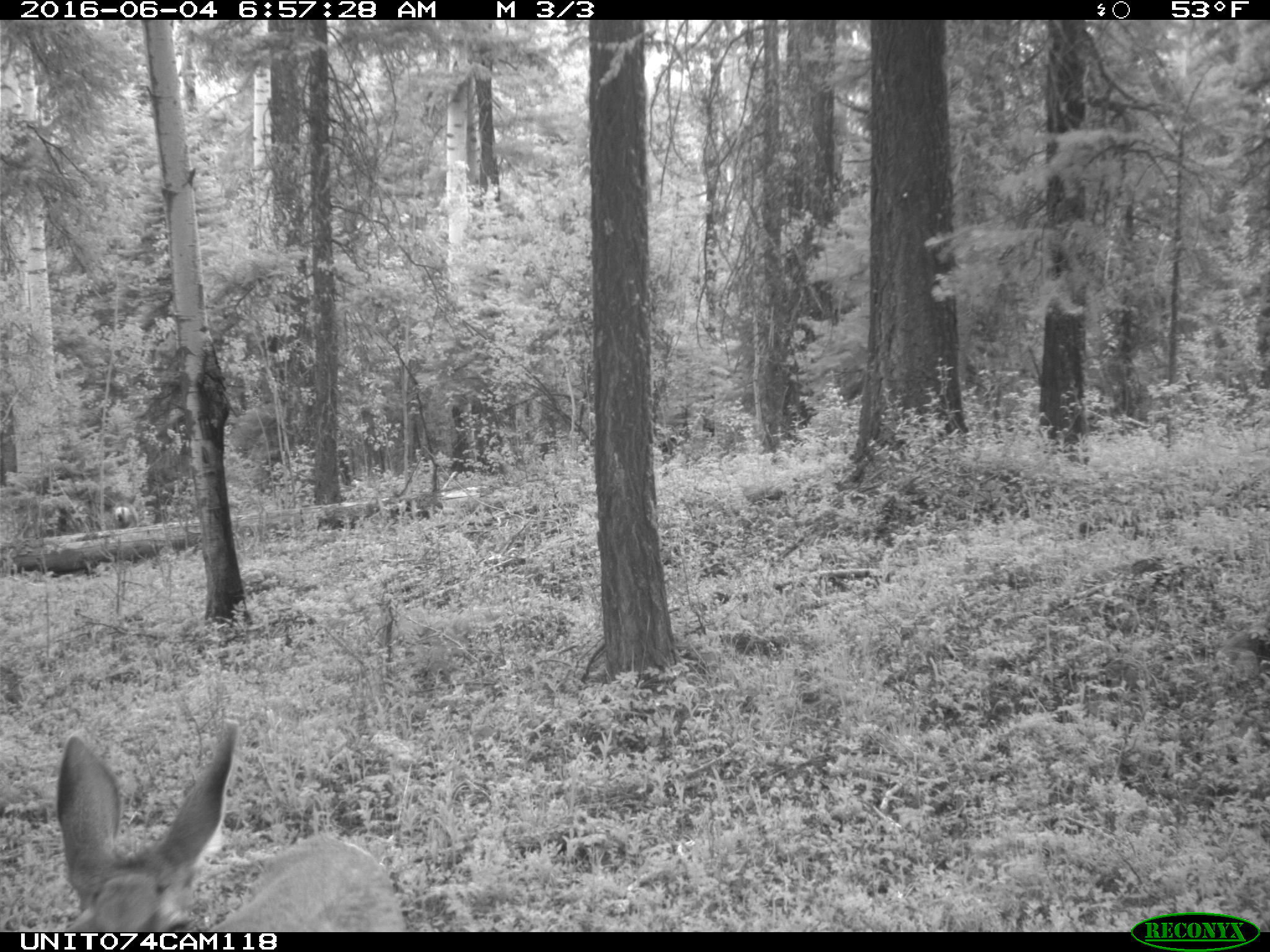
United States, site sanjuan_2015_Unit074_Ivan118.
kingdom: Animalia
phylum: Chordata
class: Mammalia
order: Artiodactyla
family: Cervidae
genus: Odocoileus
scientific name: Odocoileus hemionus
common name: mule deer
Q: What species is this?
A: Odocoileus hemionus (mule deer).